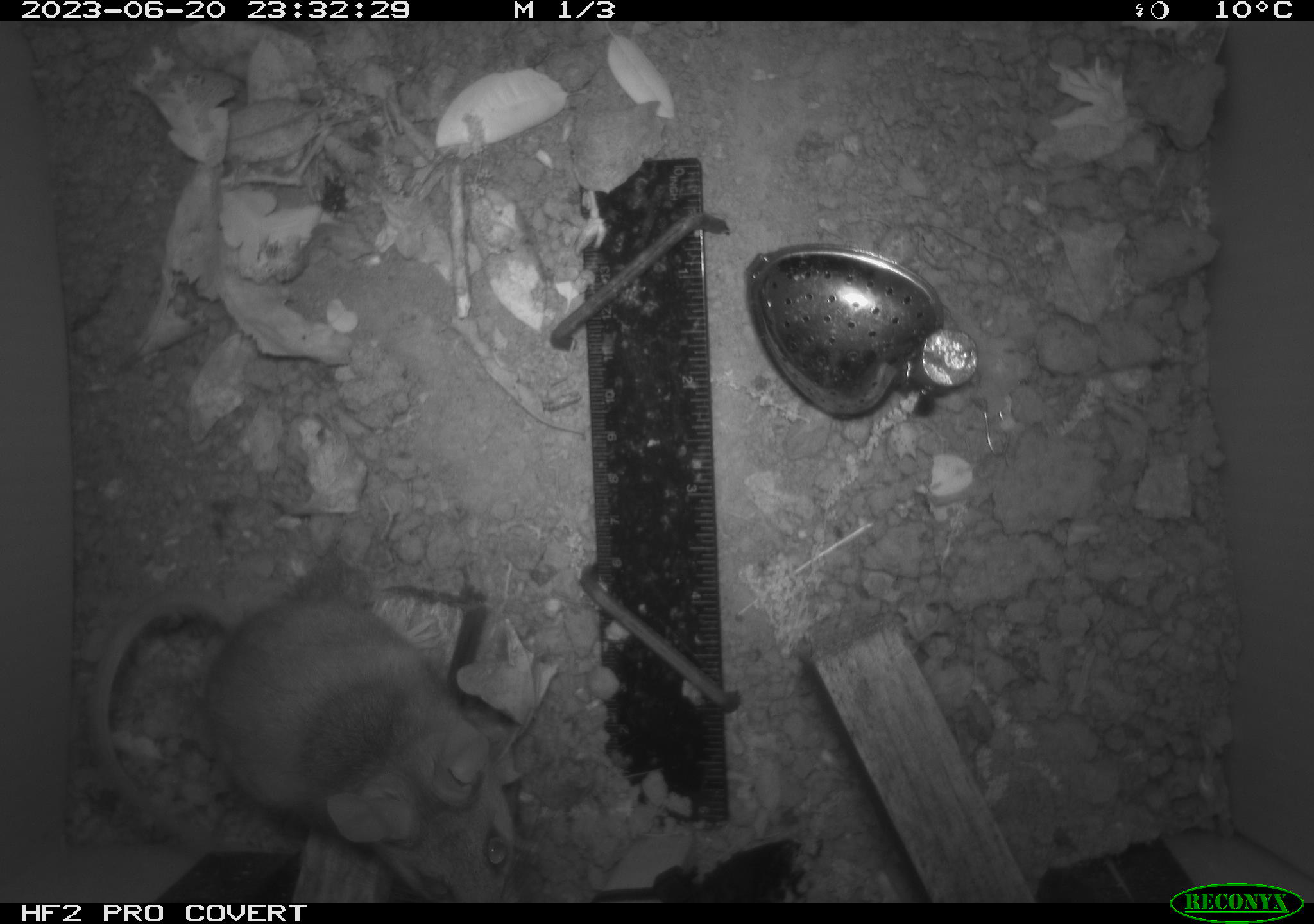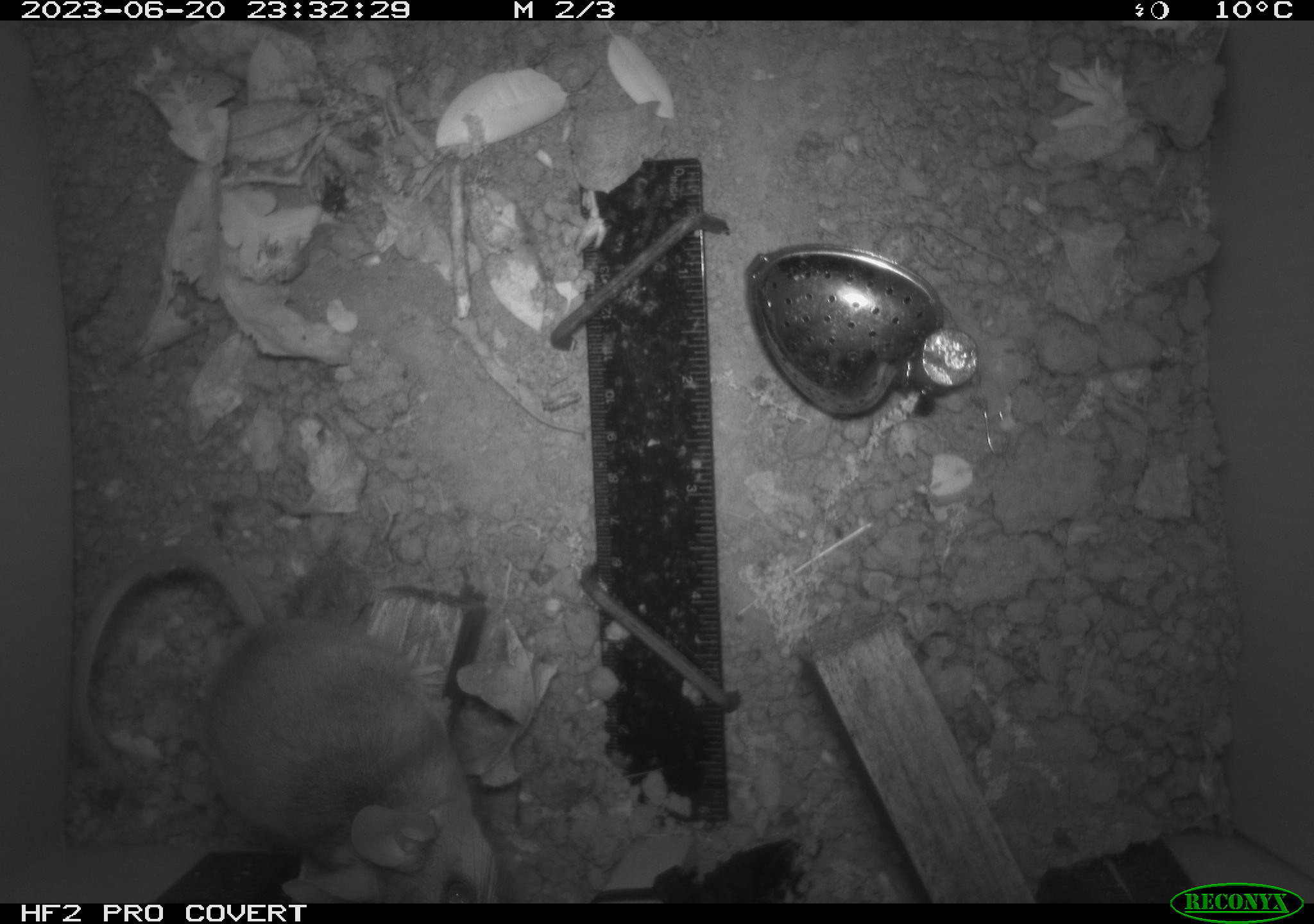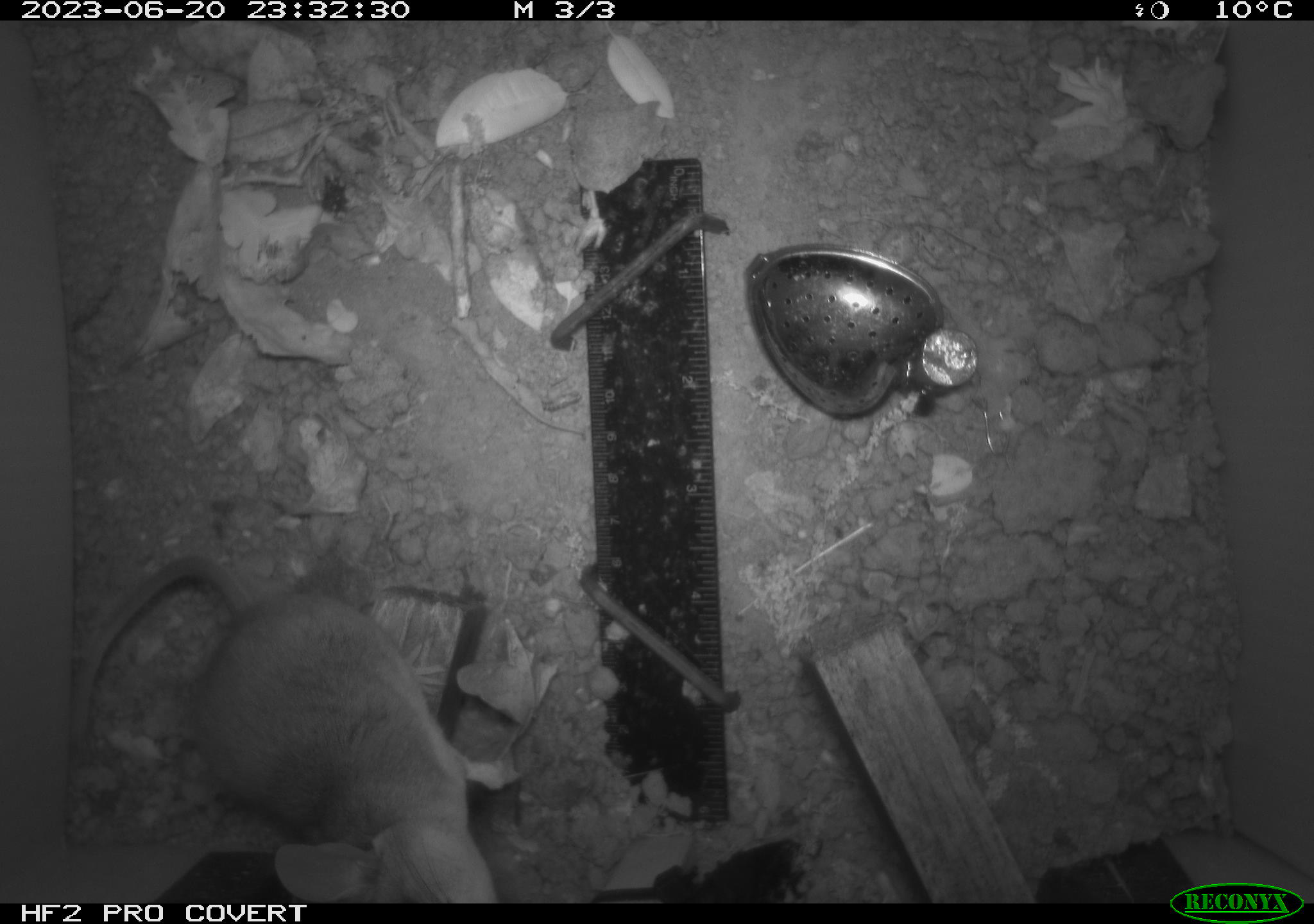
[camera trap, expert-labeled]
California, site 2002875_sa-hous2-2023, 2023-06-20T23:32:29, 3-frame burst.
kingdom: Animalia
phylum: Chordata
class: Mammalia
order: Rodentia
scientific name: Rodentia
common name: mouse species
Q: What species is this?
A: Mouse species (Rodentia).